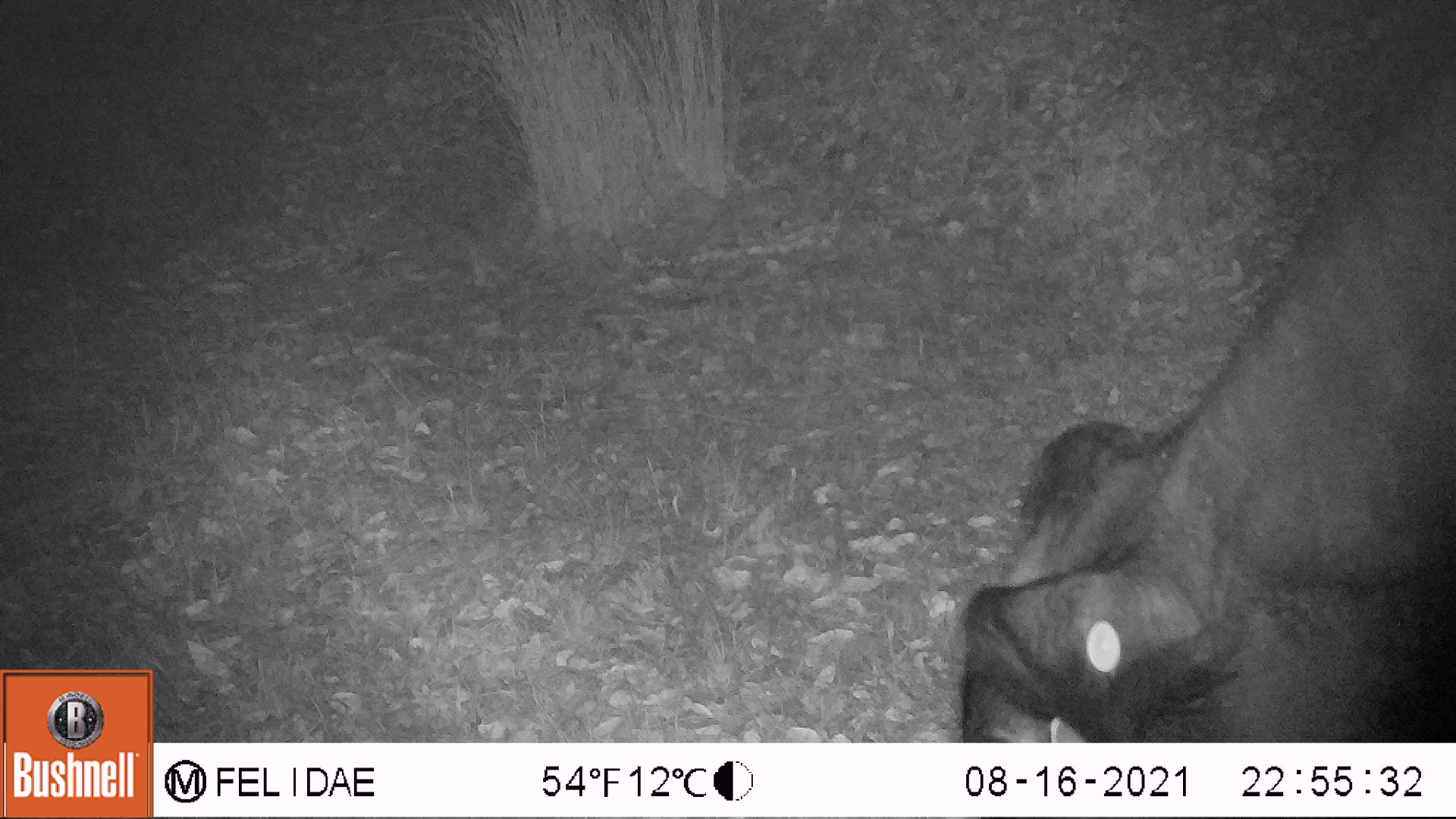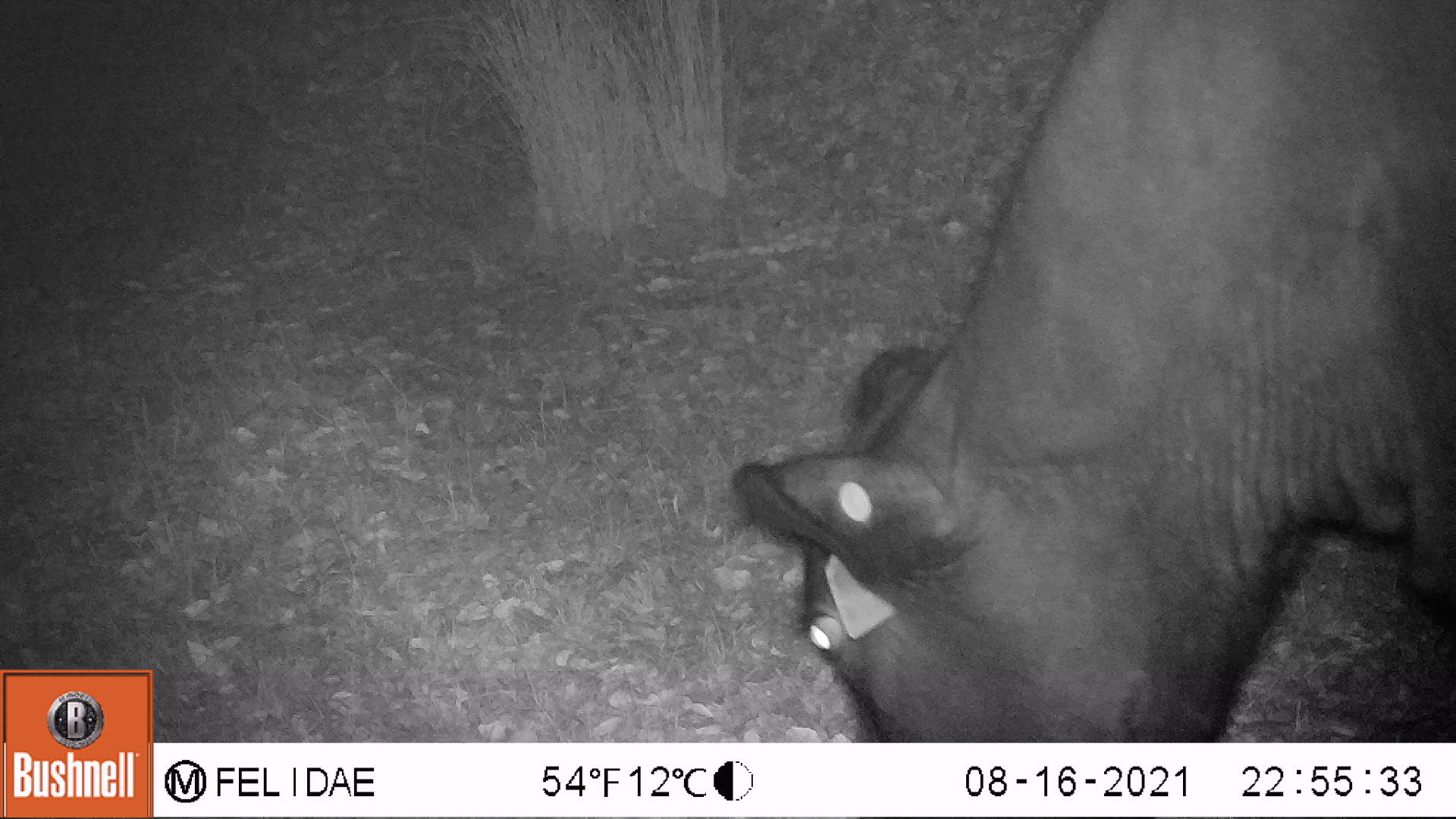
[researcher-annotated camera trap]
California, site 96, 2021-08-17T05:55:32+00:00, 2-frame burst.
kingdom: Animalia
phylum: Chordata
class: Mammalia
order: Artiodactyla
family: Bovidae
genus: Bos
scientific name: Bos taurus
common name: domestic cattle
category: cattle